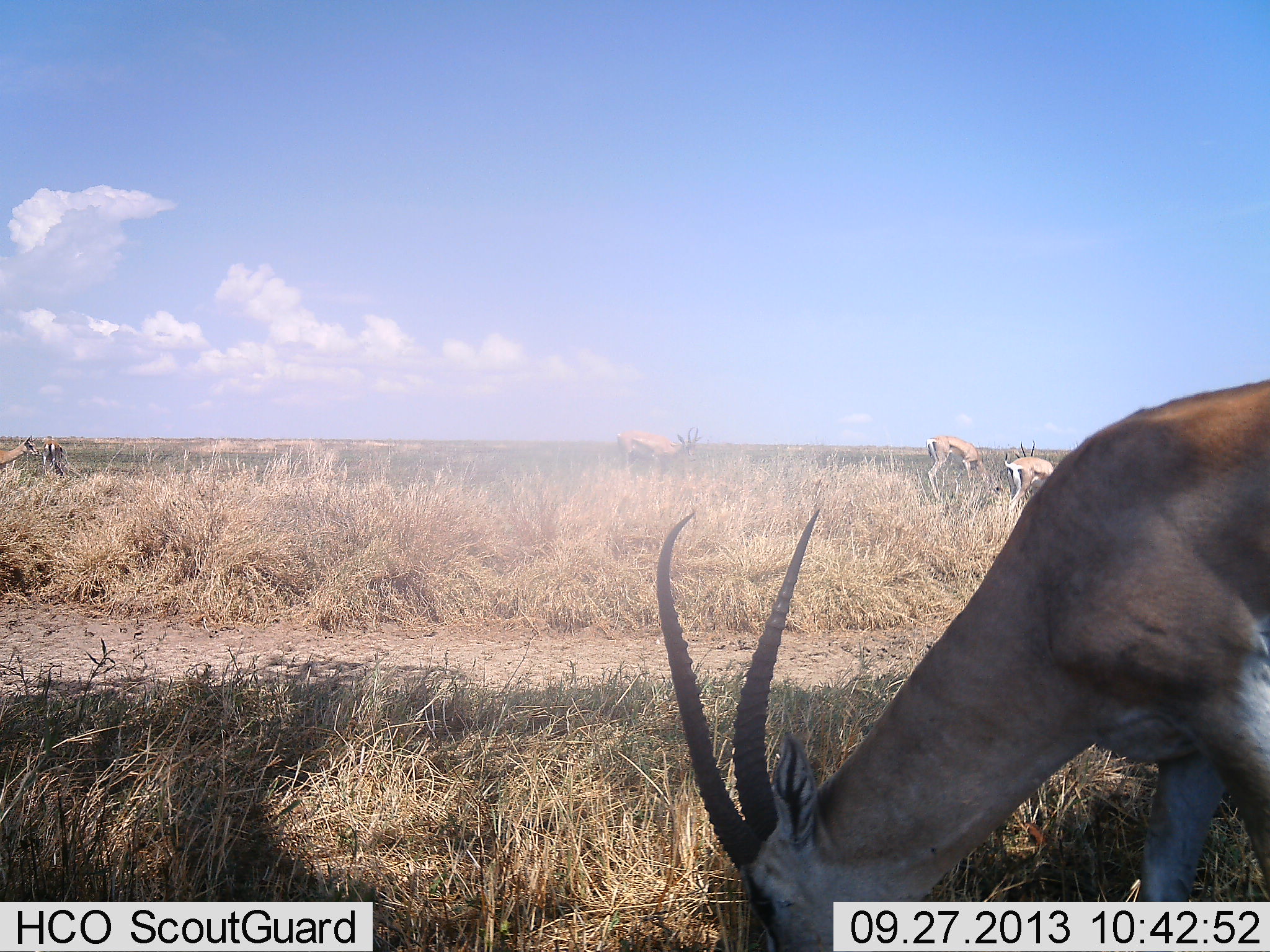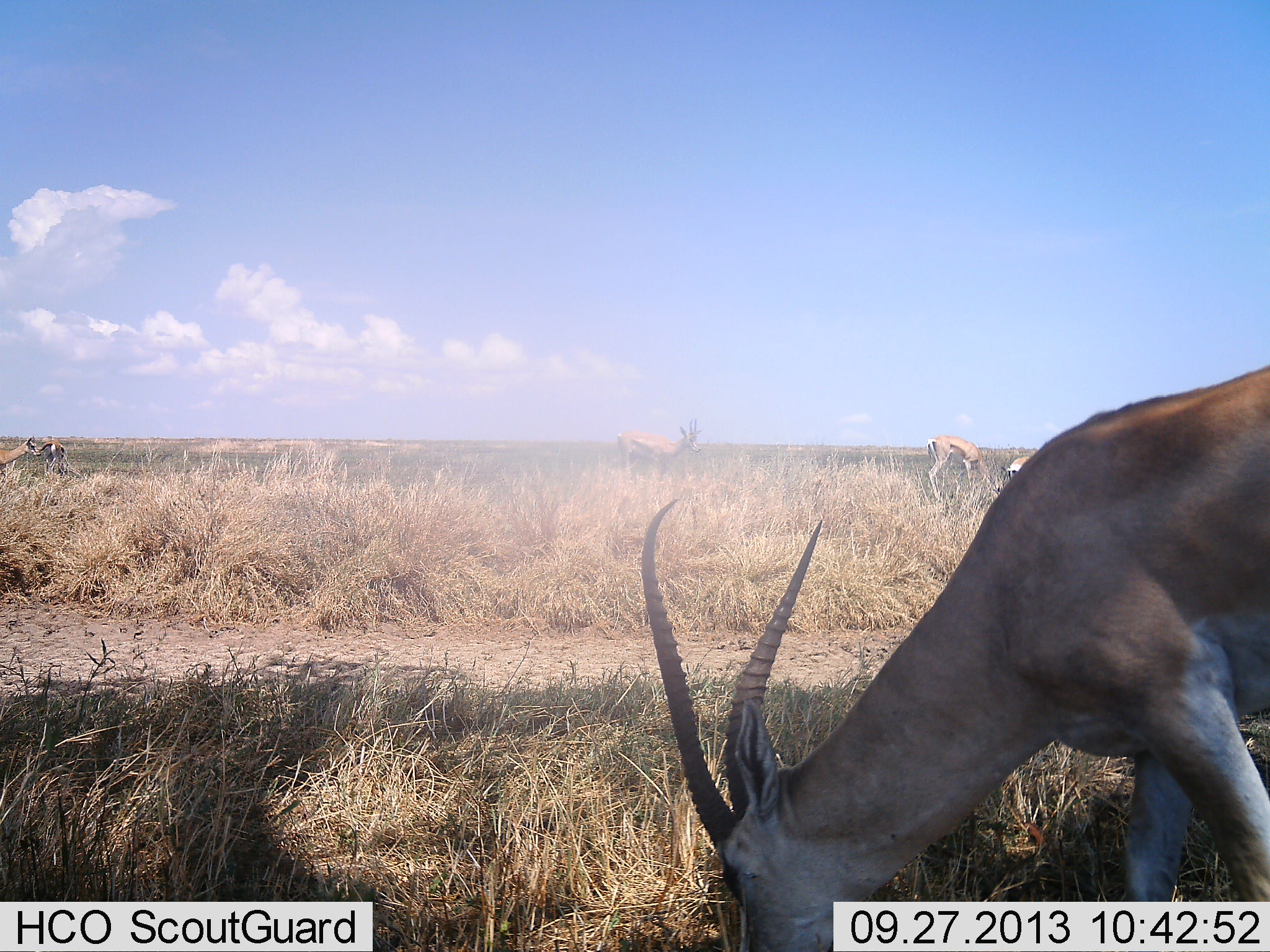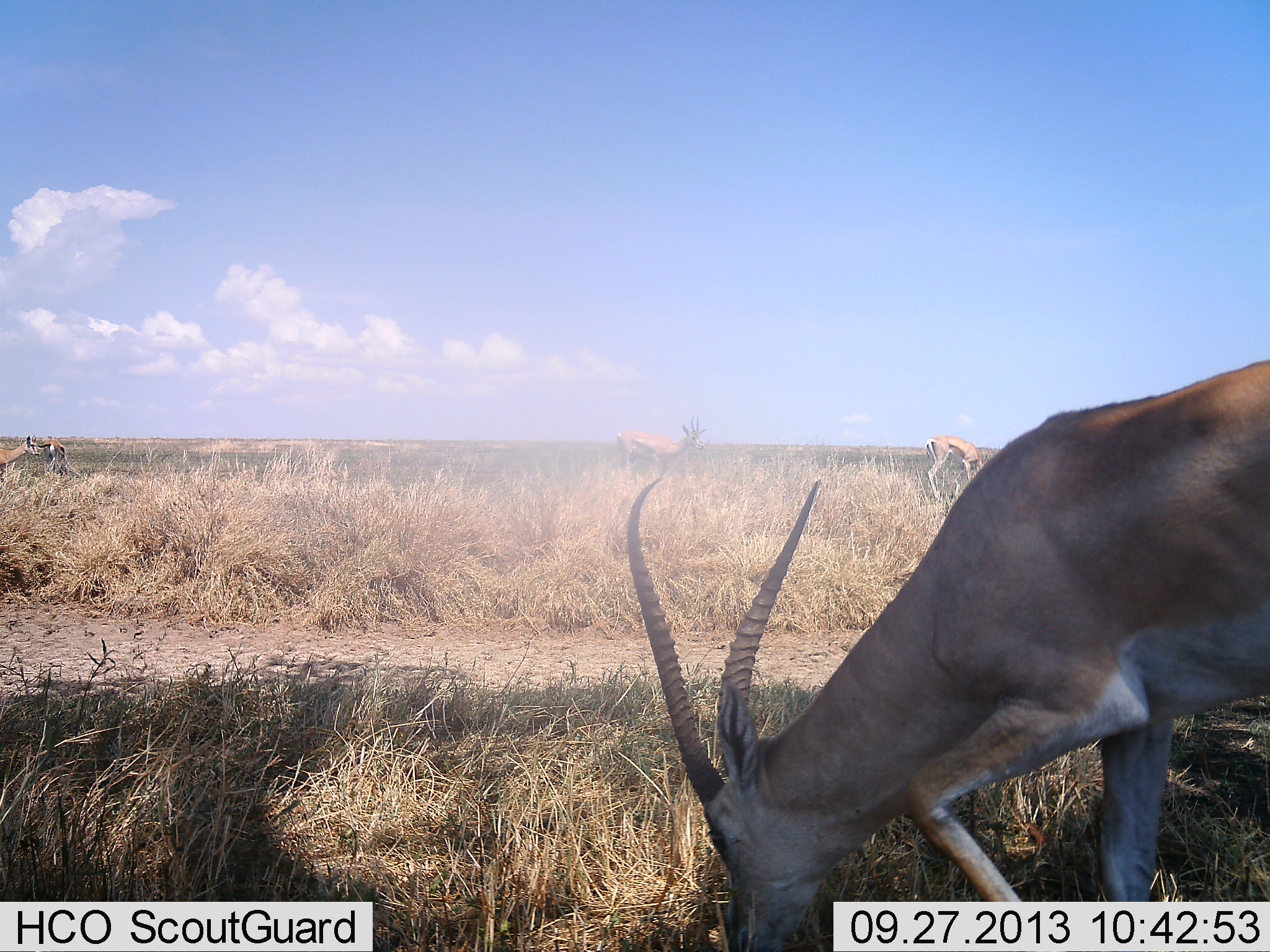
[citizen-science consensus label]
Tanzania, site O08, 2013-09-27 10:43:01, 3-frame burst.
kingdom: Animalia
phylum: Chordata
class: Mammalia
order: Artiodactyla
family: Bovidae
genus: Nanger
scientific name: Nanger granti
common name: grant's gazelle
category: gazellegrants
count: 5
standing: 42%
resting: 0%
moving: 4%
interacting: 4%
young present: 0%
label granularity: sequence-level